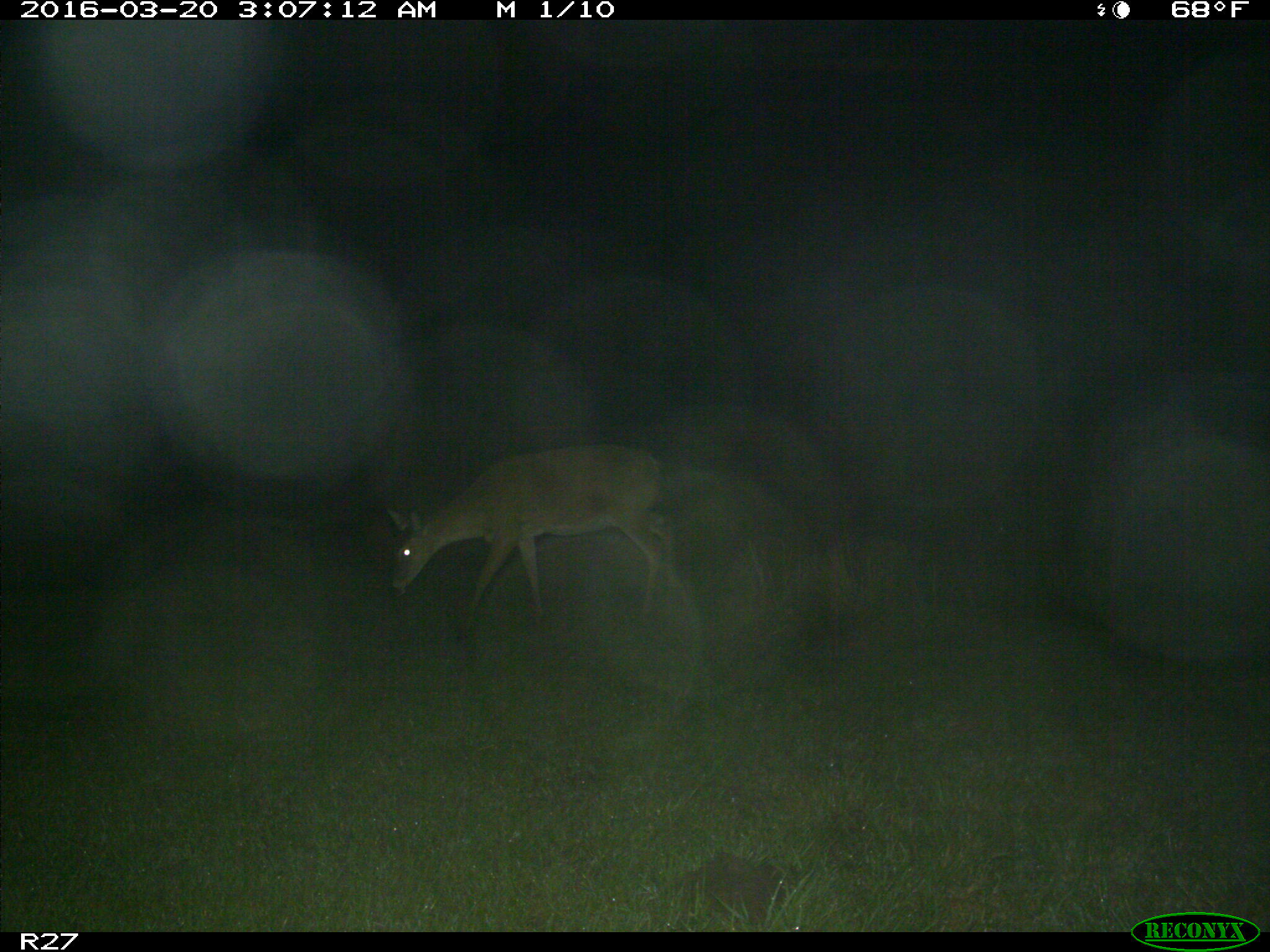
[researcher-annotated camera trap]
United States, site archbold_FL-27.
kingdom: Animalia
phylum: Chordata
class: Mammalia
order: Artiodactyla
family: Cervidae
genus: Odocoileus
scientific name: Odocoileus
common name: deer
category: unidentified deer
Unidentified deer (deer) (Odocoileus).